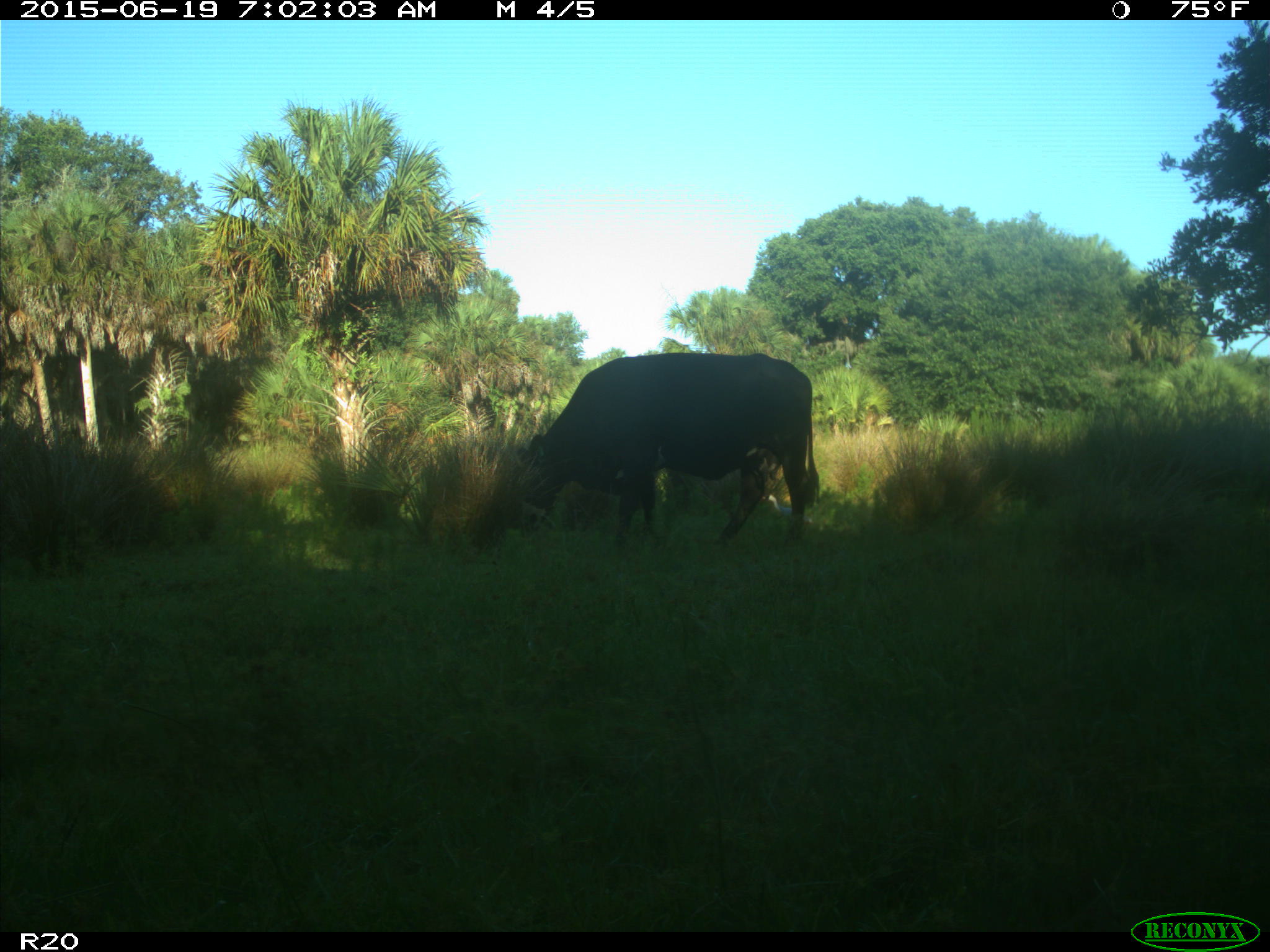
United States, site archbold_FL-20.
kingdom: Animalia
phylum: Chordata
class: Mammalia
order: Artiodactyla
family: Bovidae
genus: Bos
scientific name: Bos taurus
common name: domestic cow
Bos taurus (domestic cow).